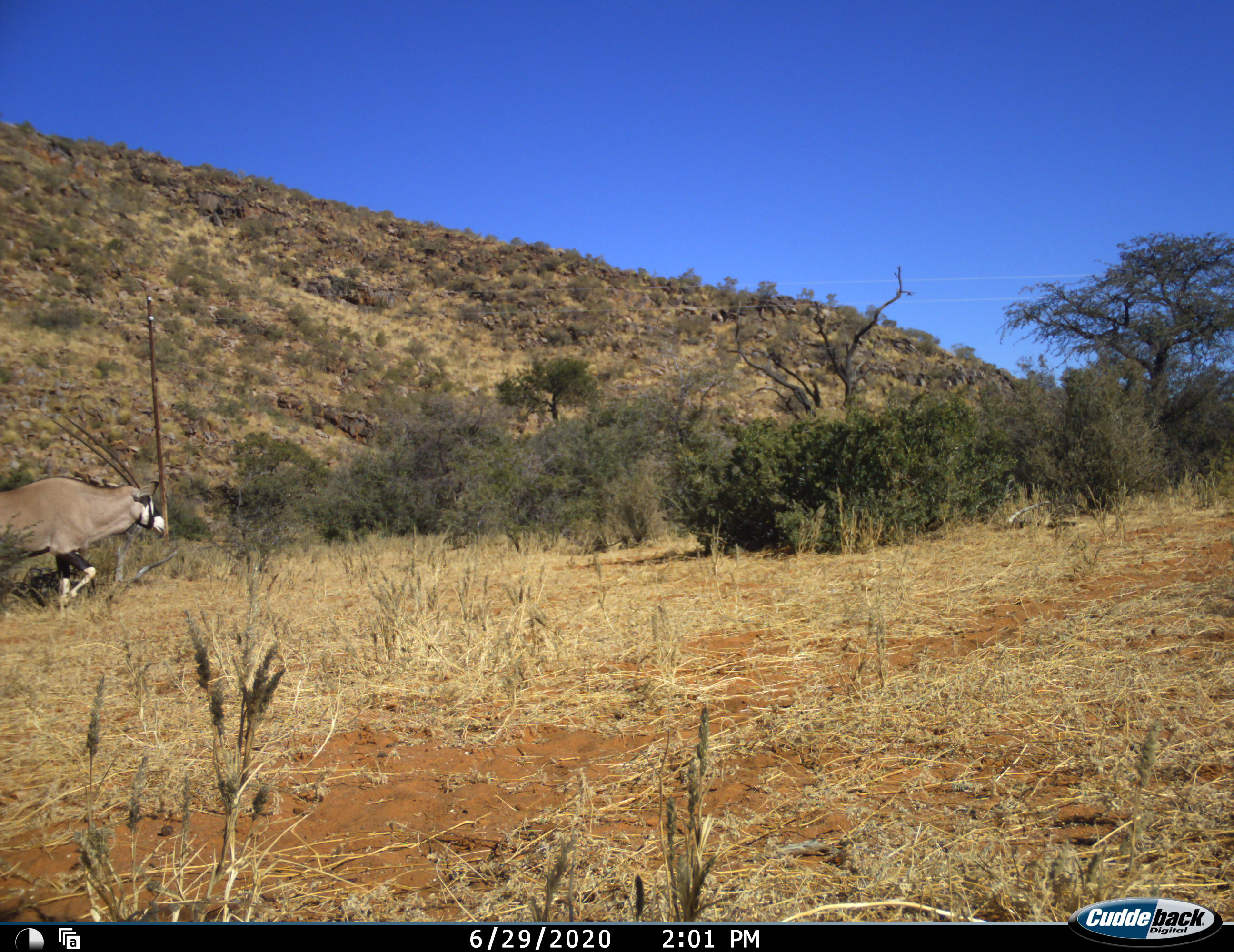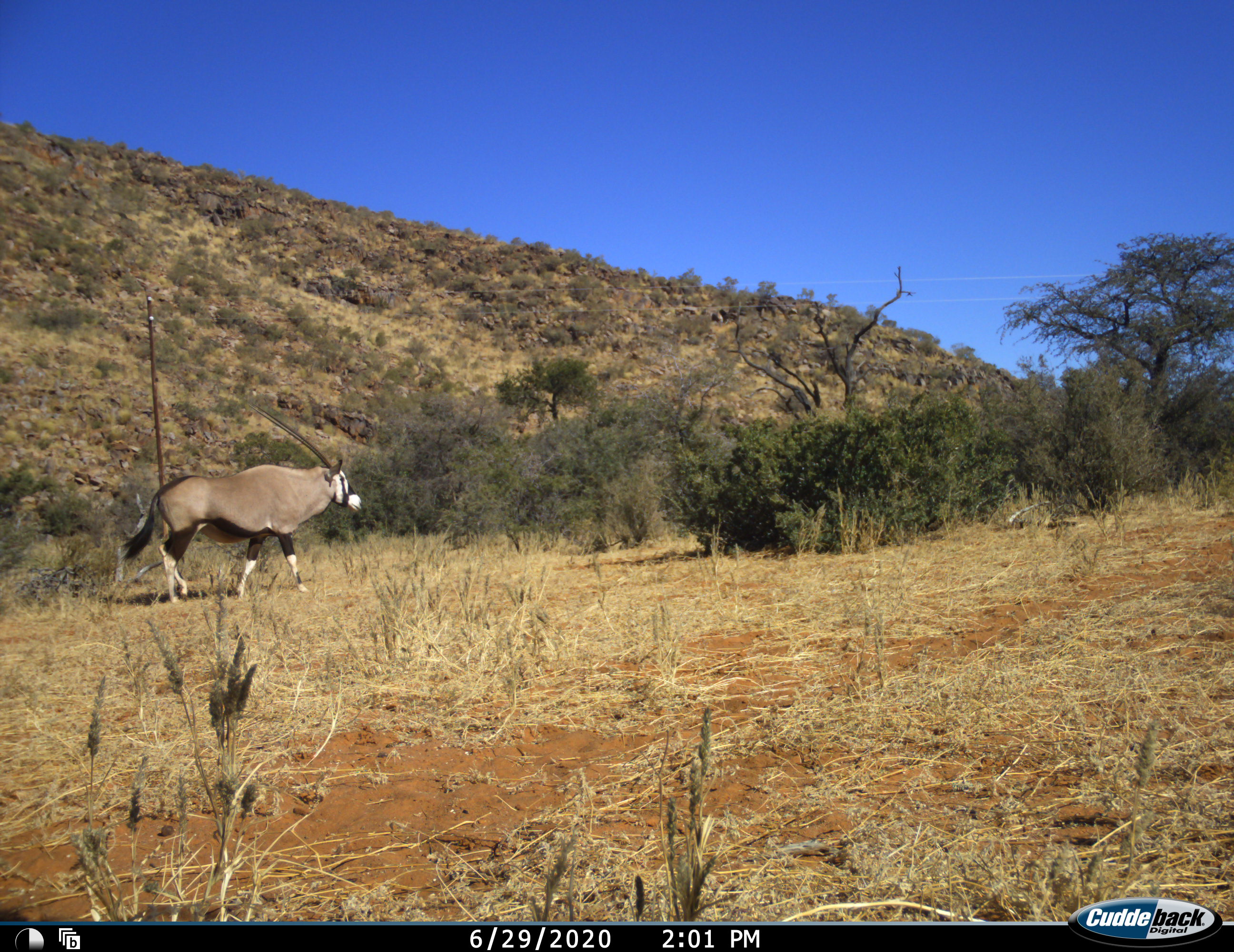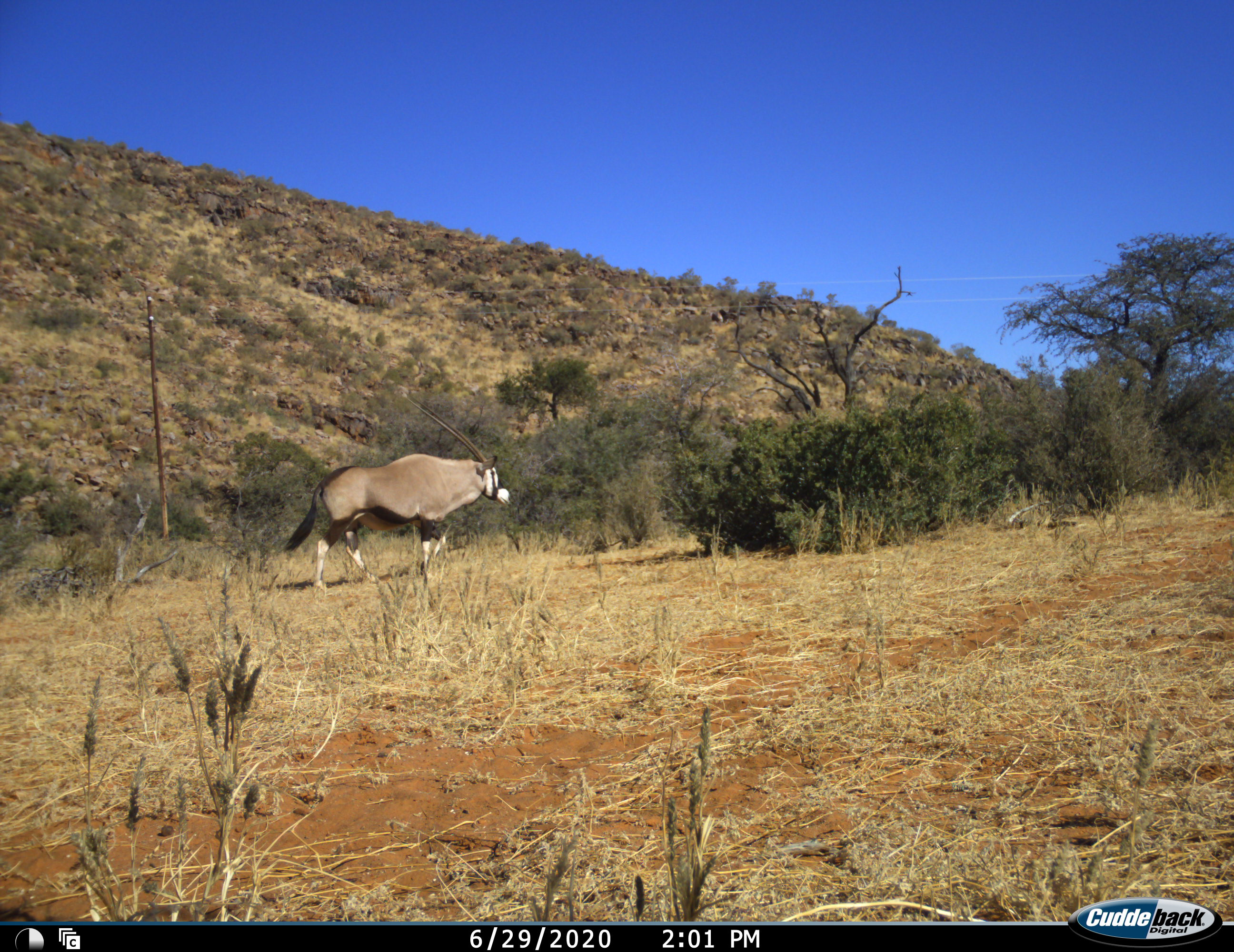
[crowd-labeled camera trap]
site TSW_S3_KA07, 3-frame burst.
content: unidentified animal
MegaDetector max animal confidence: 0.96